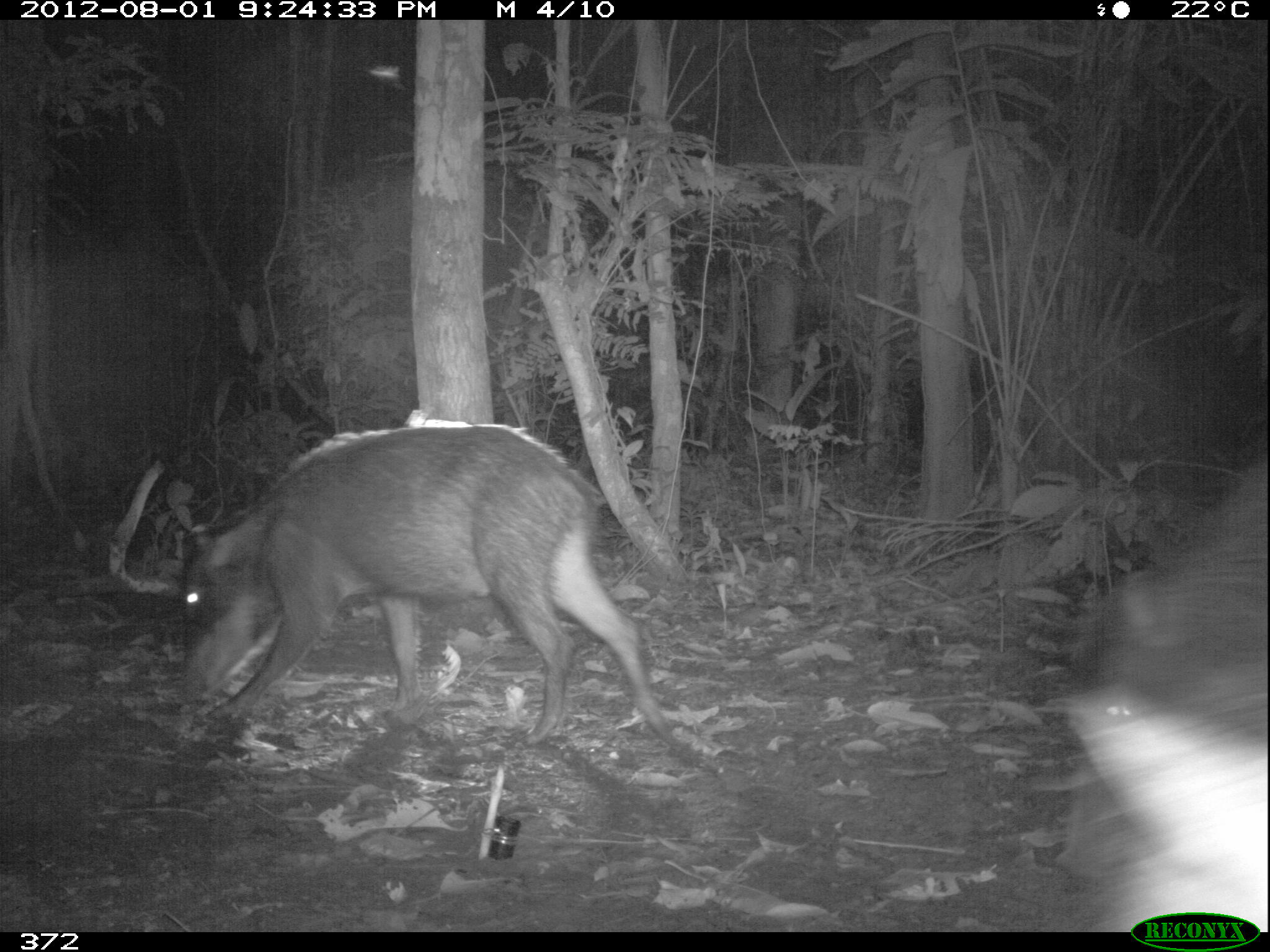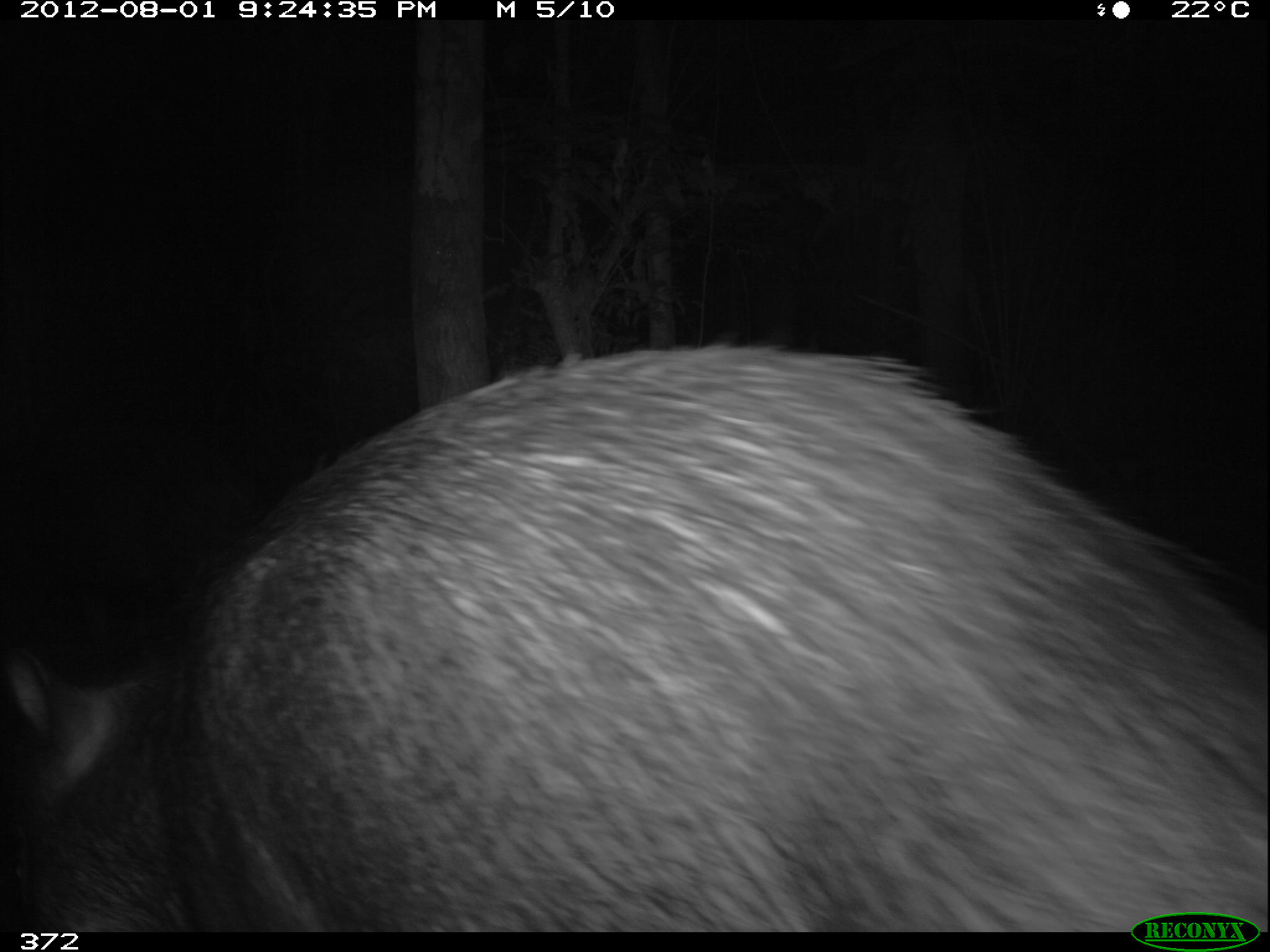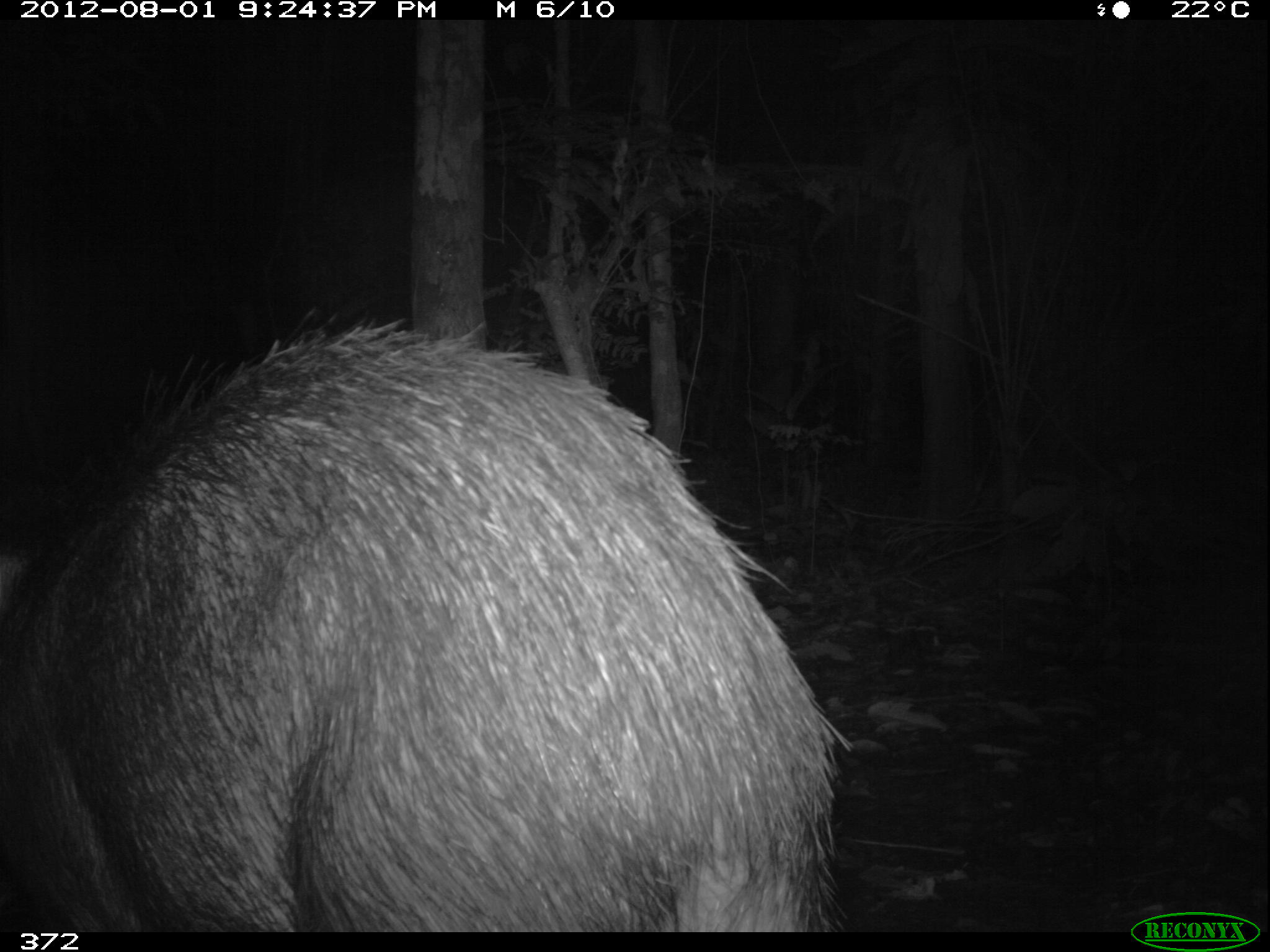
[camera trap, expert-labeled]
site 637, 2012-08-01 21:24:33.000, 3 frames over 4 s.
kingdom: Animalia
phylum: Chordata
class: Mammalia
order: Artiodactyla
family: Tayassuidae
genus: Tayassu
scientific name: Tayassu pecari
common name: white-lipped peccary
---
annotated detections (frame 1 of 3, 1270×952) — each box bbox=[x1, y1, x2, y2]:
tayassu pecari: bbox=[181, 424, 680, 750]; bbox=[1060, 454, 1266, 931]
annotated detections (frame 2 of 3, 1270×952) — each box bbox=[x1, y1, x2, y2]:
tayassu pecari: bbox=[1, 334, 1270, 932]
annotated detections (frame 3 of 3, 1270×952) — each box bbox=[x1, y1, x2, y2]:
tayassu pecari: bbox=[0, 307, 845, 932]